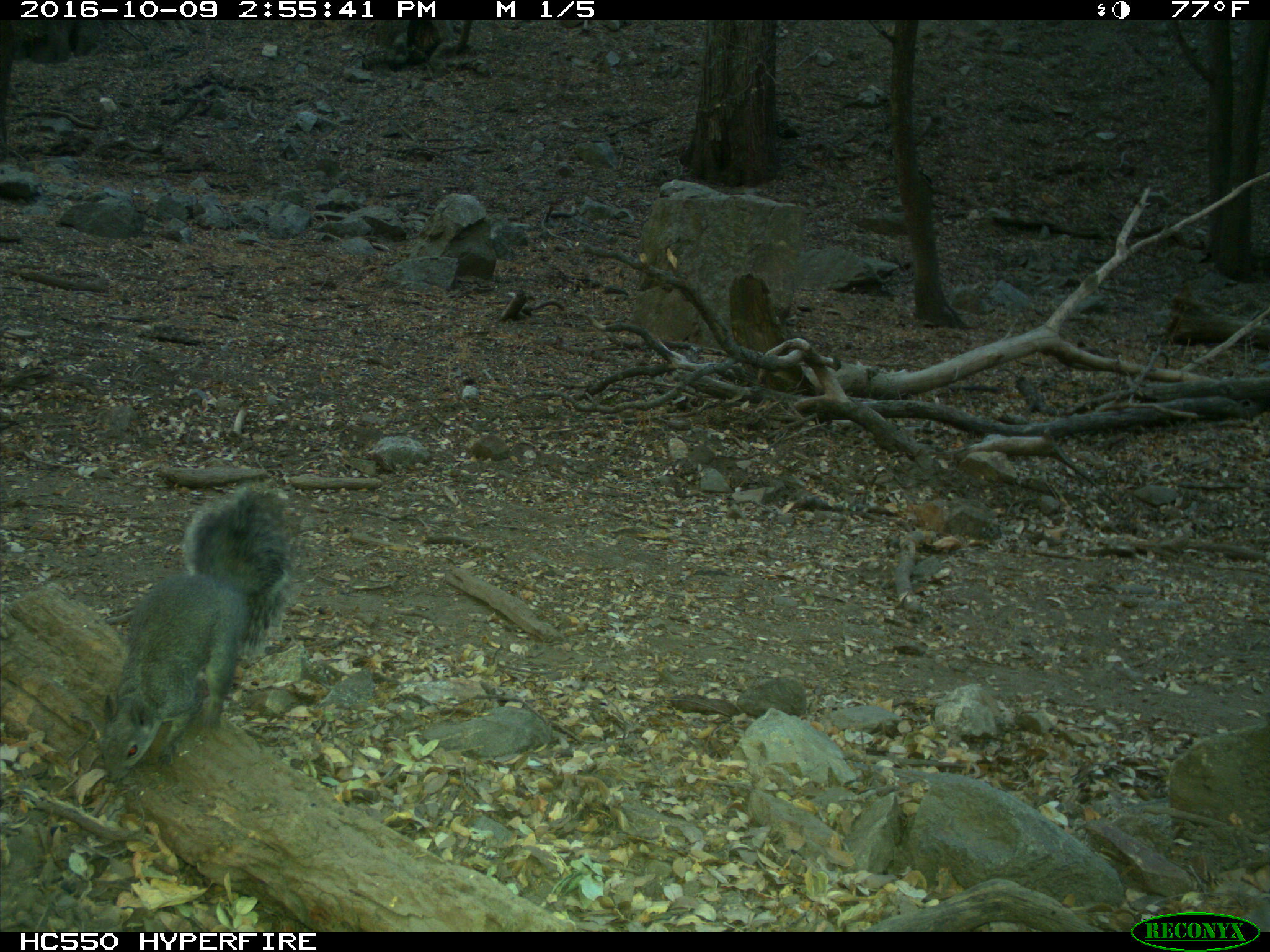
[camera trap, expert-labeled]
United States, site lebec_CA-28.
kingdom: Animalia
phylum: Chordata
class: Mammalia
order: Rodentia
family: Sciuridae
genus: Sciurus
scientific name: Sciurus carolinensis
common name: eastern gray squirrel